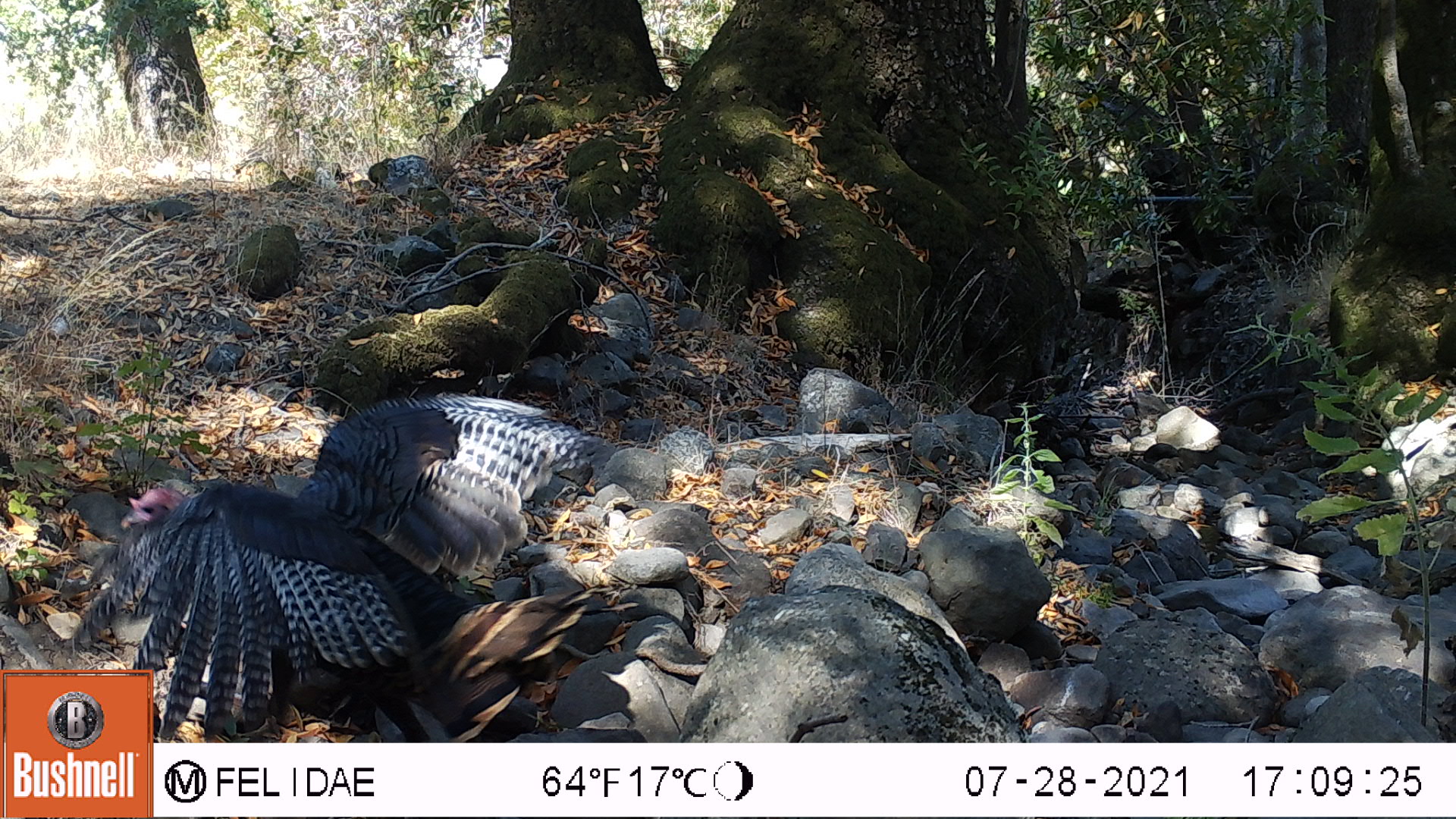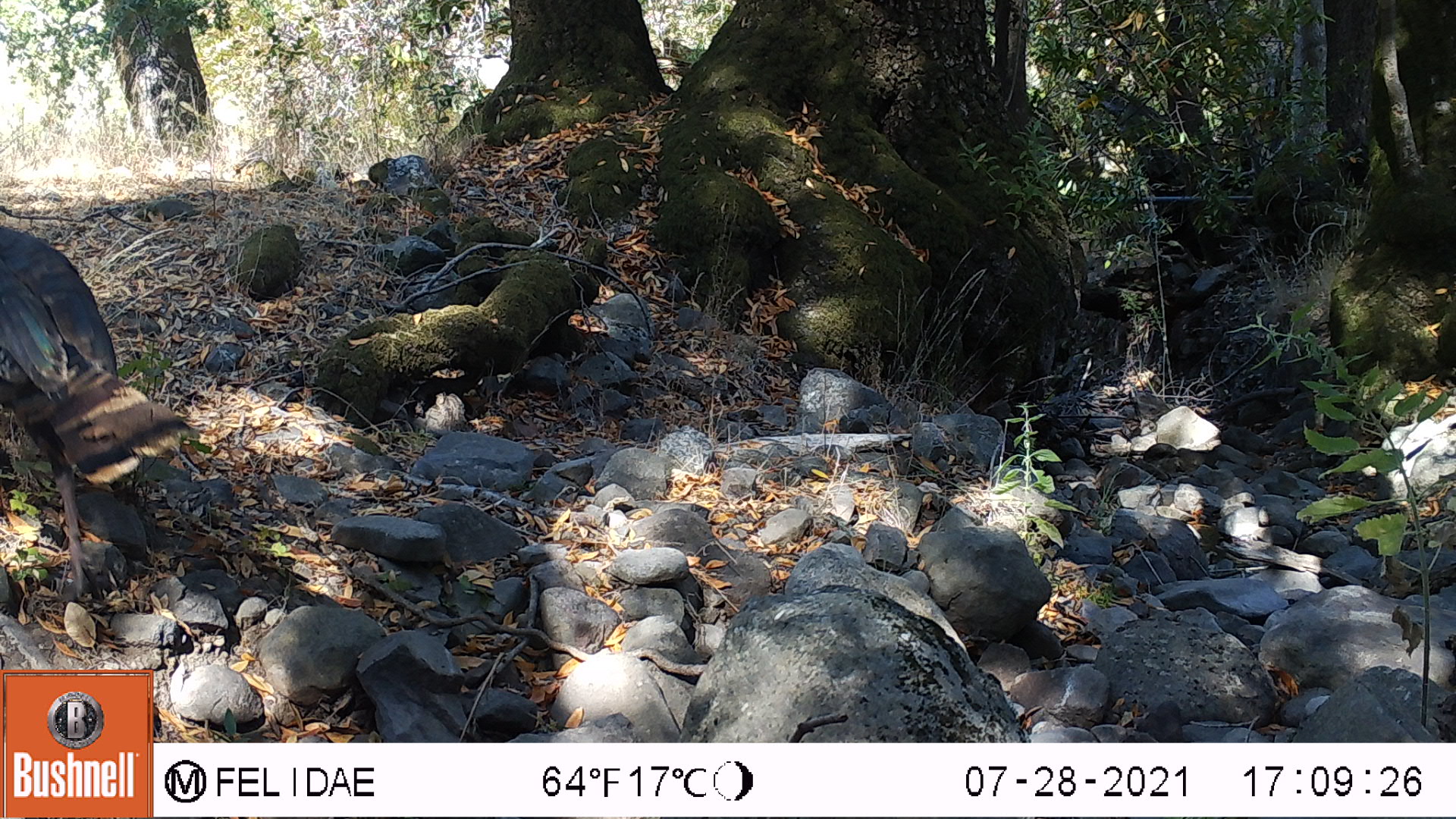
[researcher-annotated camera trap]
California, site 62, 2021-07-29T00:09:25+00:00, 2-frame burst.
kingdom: Animalia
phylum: Chordata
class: Aves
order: Galliformes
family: Phasianidae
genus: Meleagris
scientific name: Meleagris gallopavo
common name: turkey